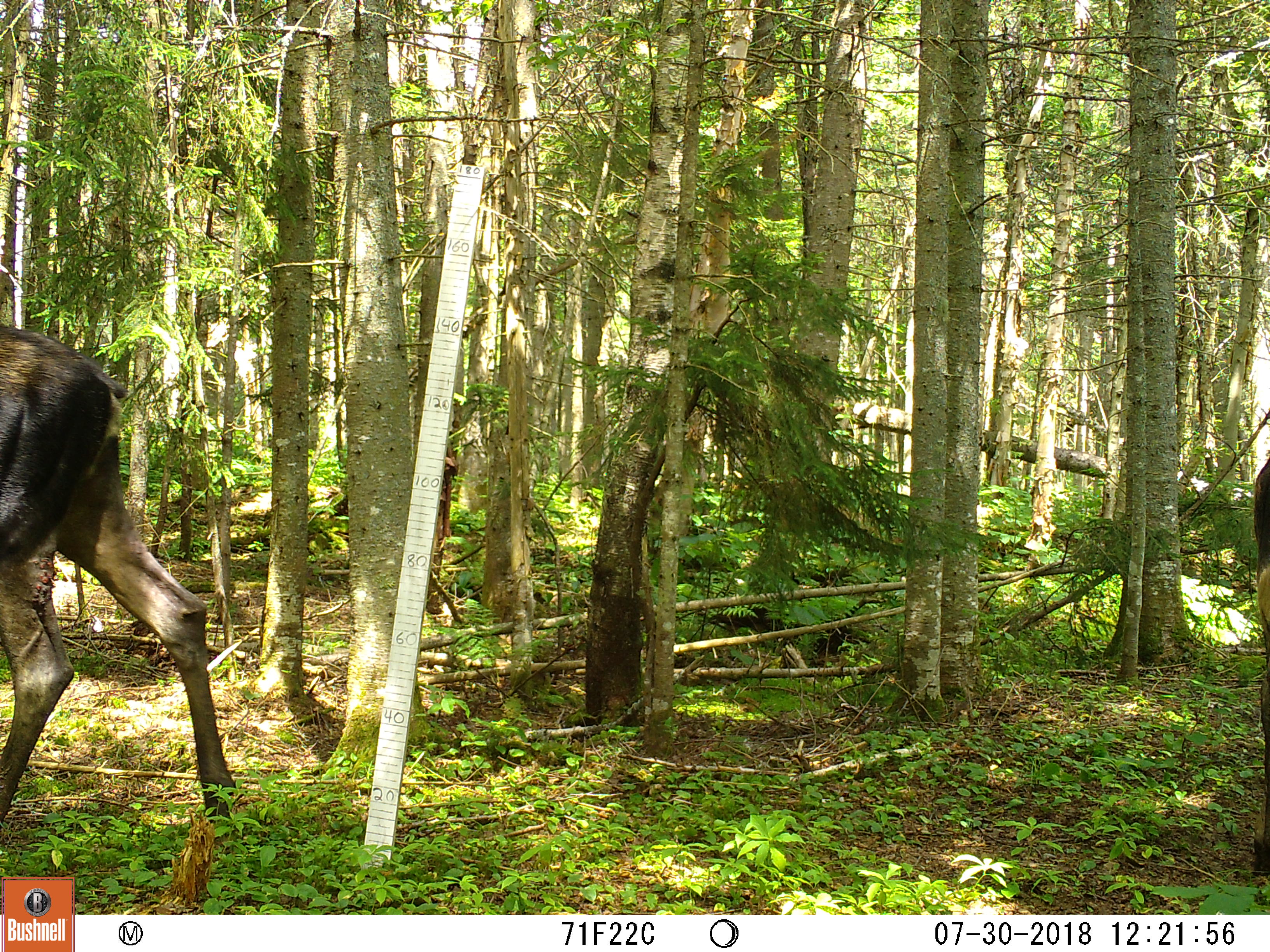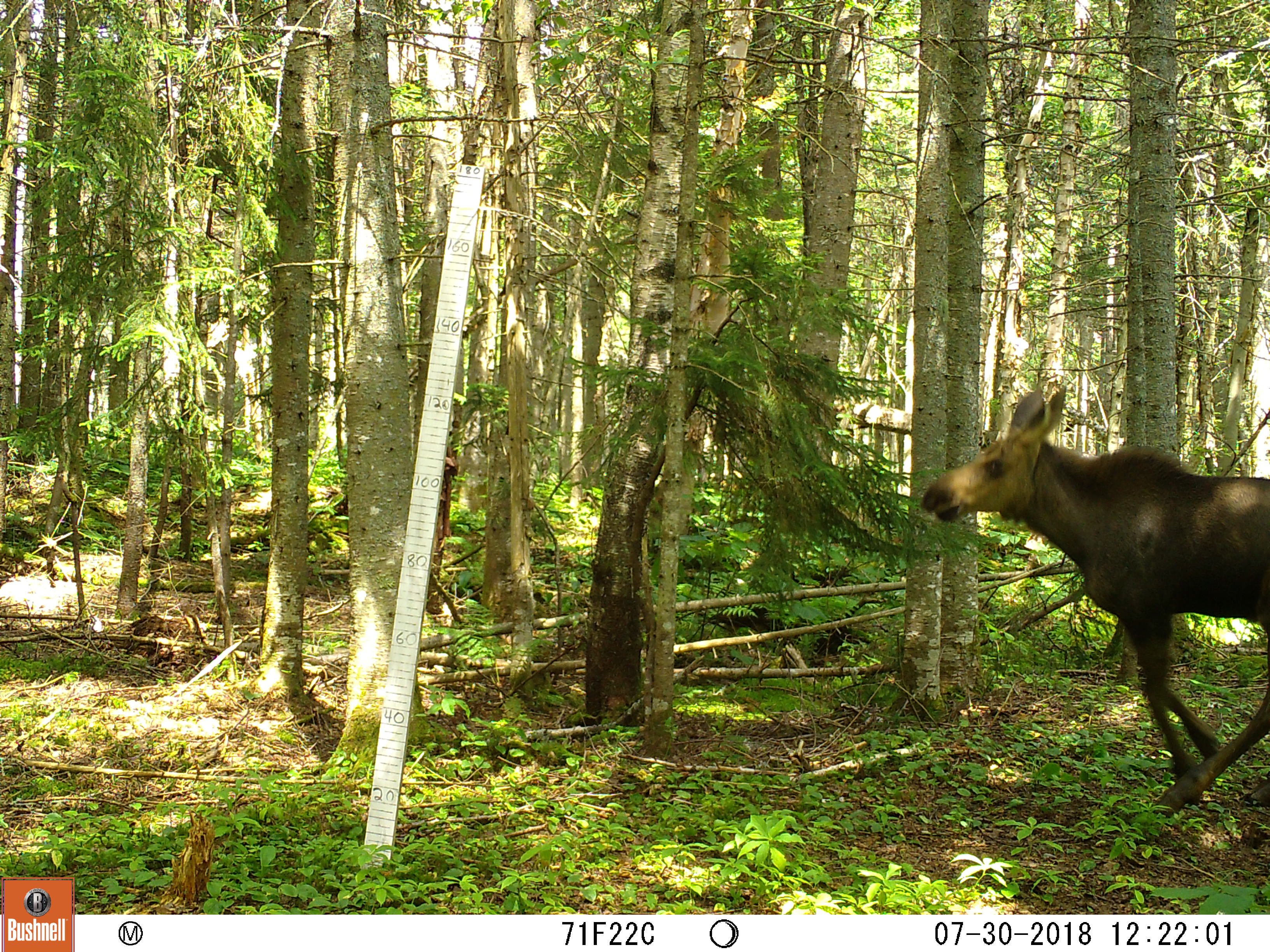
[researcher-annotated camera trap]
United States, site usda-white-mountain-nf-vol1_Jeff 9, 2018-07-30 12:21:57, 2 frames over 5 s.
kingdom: Animalia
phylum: Chordata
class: Mammalia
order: Artiodactyla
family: Cervidae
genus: Alces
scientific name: Alces alces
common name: moose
Moose (Alces alces).